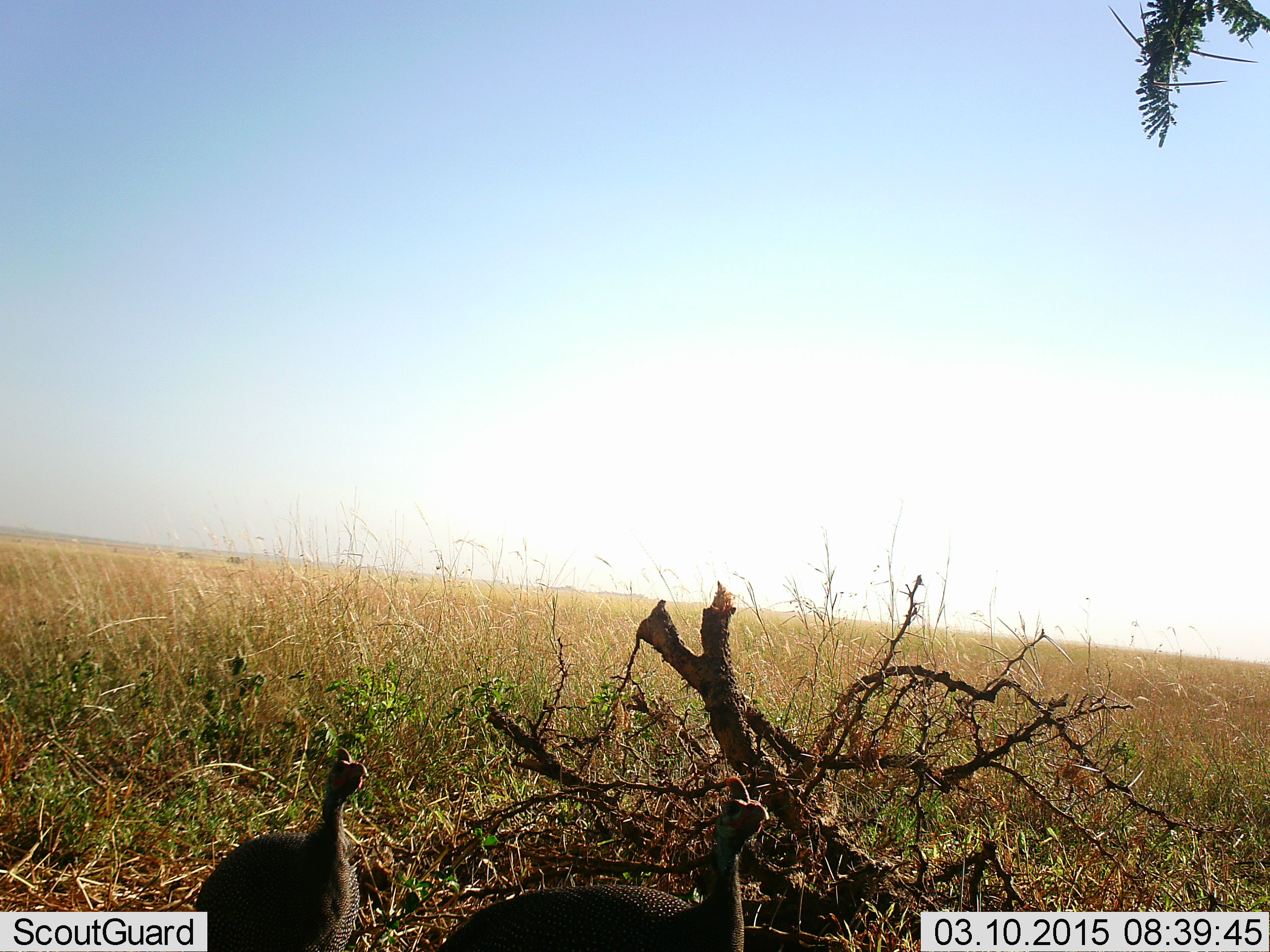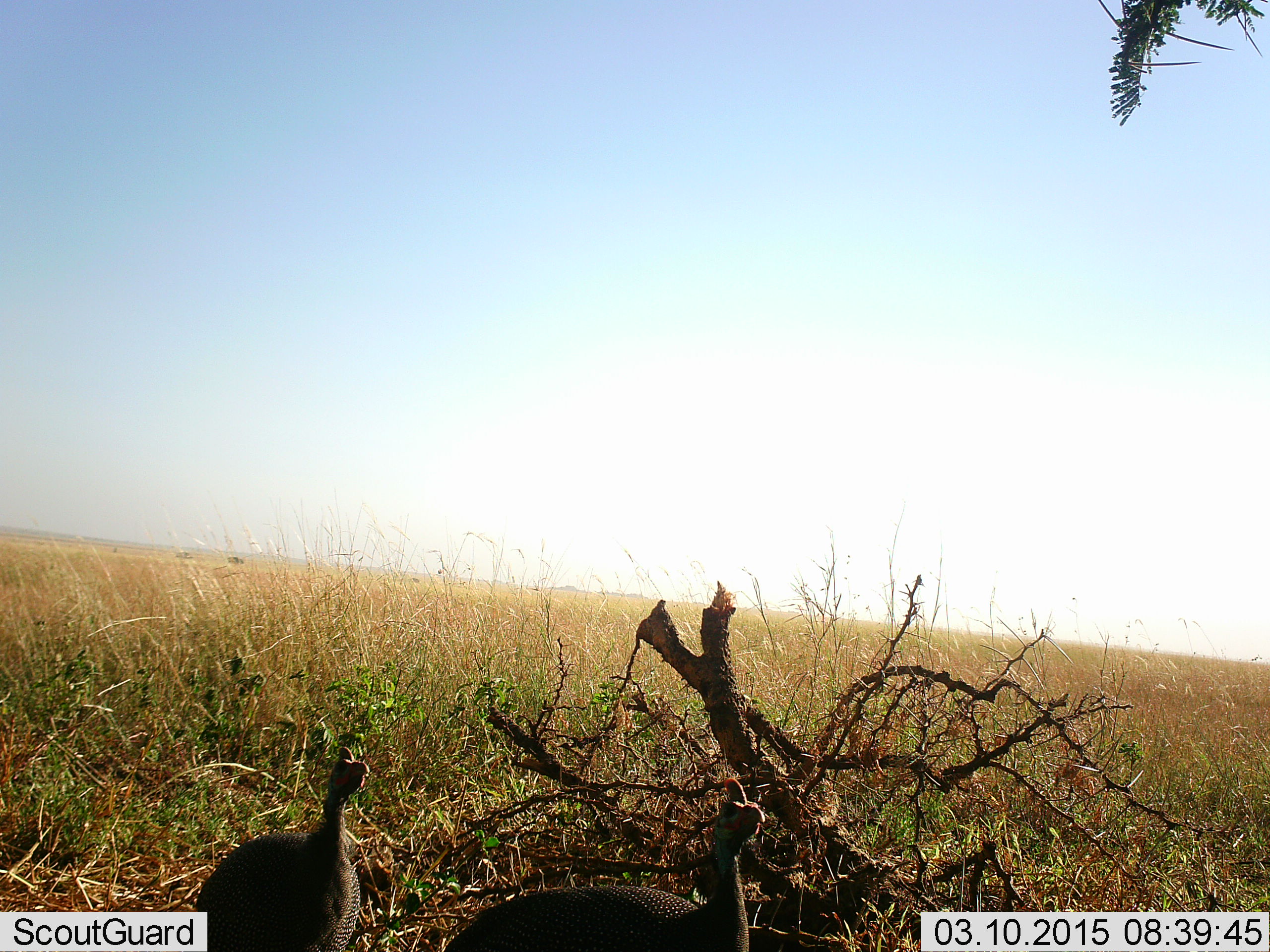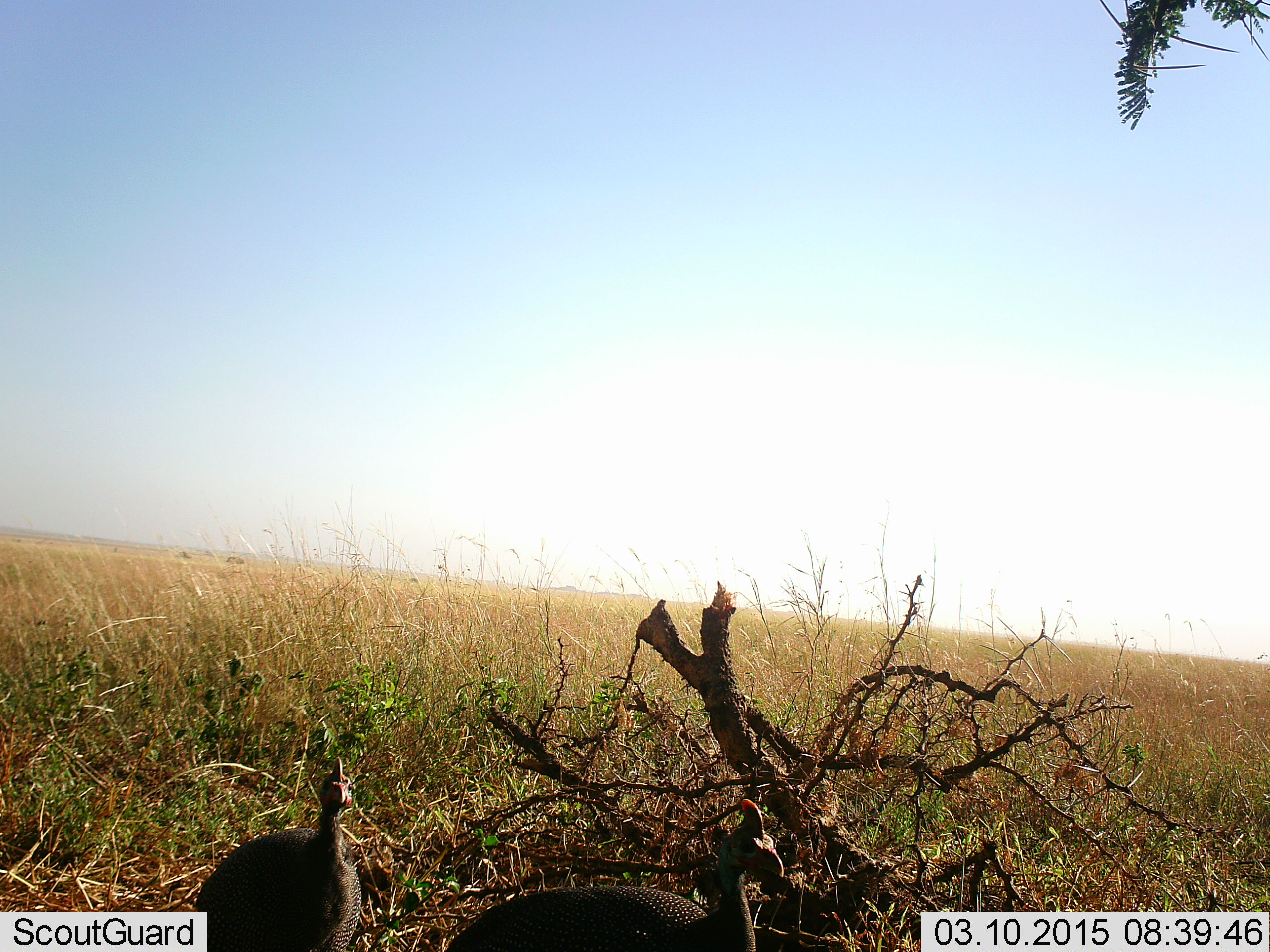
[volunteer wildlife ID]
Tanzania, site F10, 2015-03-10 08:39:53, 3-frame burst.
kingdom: Animalia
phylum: Chordata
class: Aves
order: Galliformes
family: Numididae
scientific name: Numididae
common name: guinea fowl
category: guineafowl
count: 2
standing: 100%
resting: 0%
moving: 0%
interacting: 10%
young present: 0%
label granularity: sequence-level